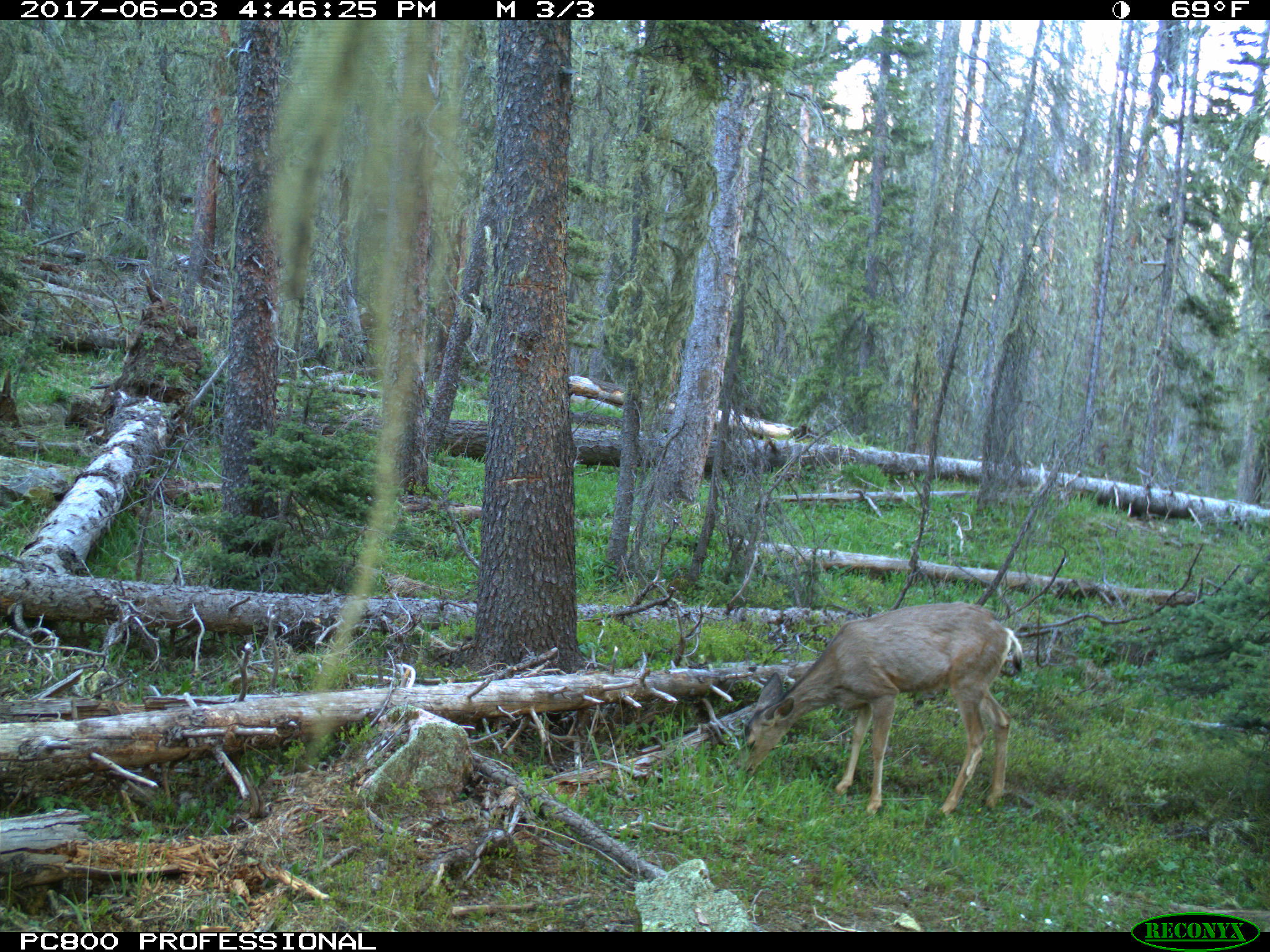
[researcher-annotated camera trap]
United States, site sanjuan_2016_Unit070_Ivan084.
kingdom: Animalia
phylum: Chordata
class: Mammalia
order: Artiodactyla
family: Cervidae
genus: Odocoileus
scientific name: Odocoileus hemionus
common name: mule deer